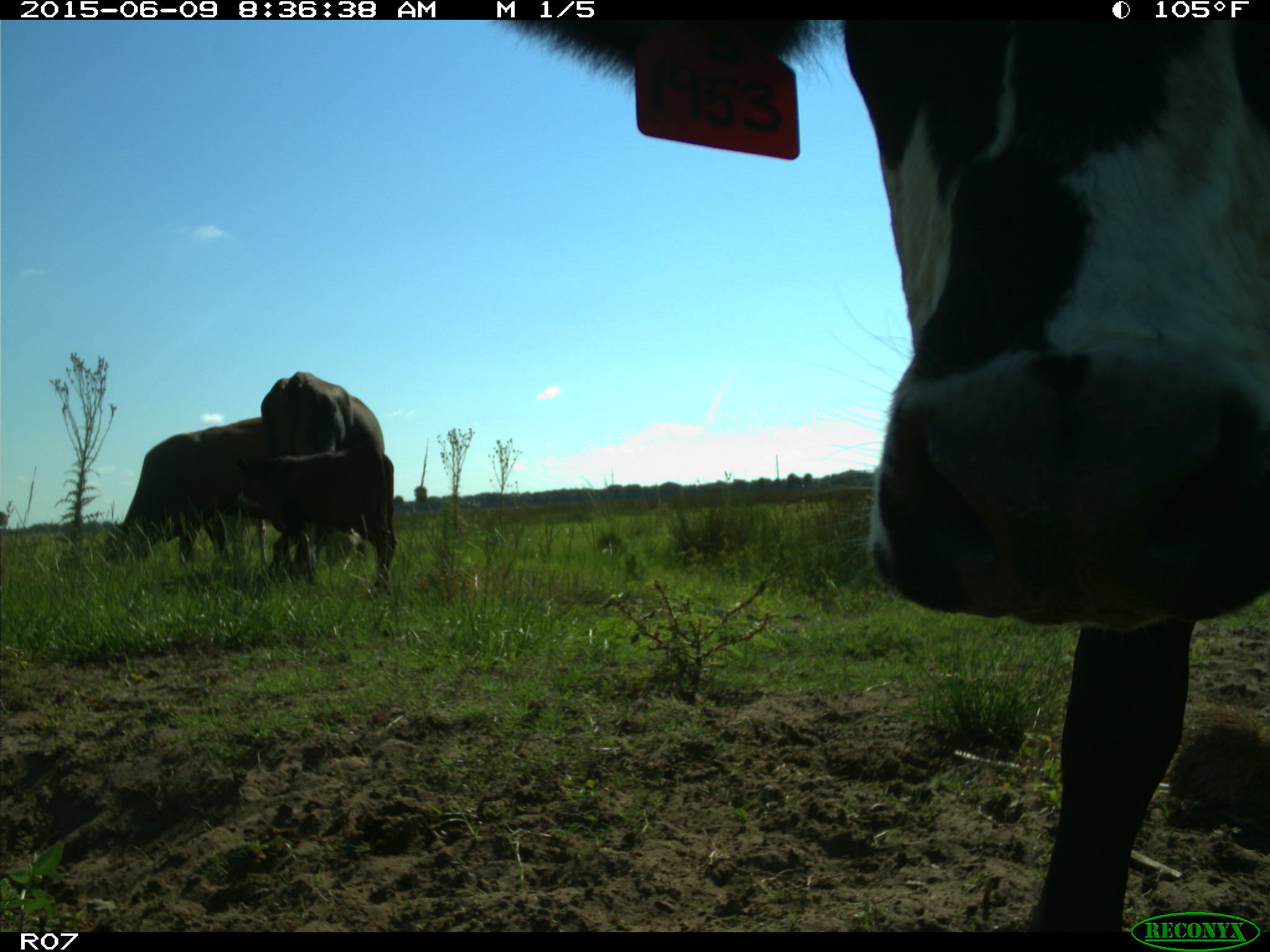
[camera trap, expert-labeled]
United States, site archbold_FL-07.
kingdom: Animalia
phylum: Chordata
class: Mammalia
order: Artiodactyla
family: Bovidae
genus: Bos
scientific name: Bos taurus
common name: domestic cow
Bos taurus (domestic cow).